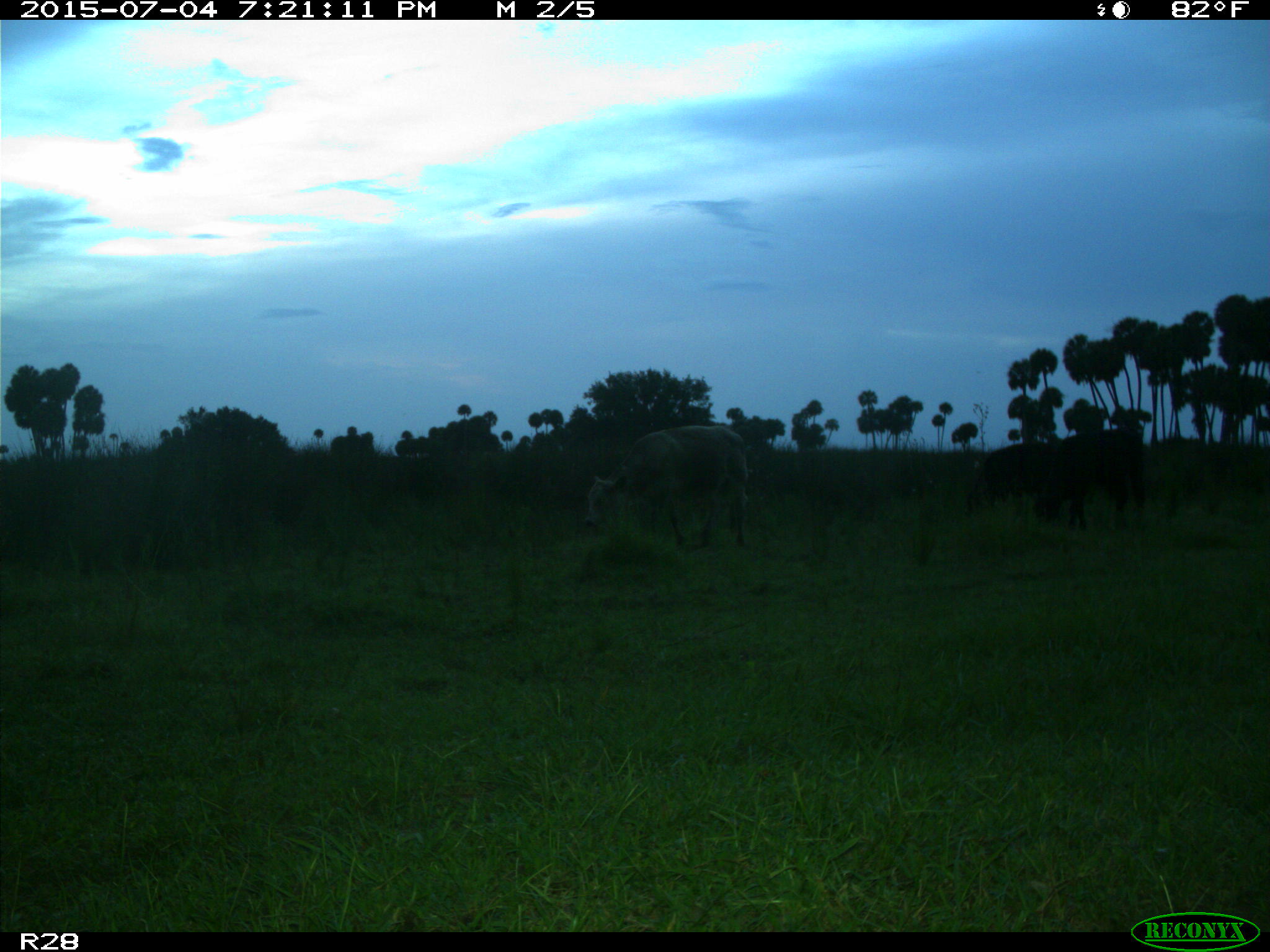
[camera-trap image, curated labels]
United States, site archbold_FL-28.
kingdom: Animalia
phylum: Chordata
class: Mammalia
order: Artiodactyla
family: Bovidae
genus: Bos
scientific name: Bos taurus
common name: domestic cow